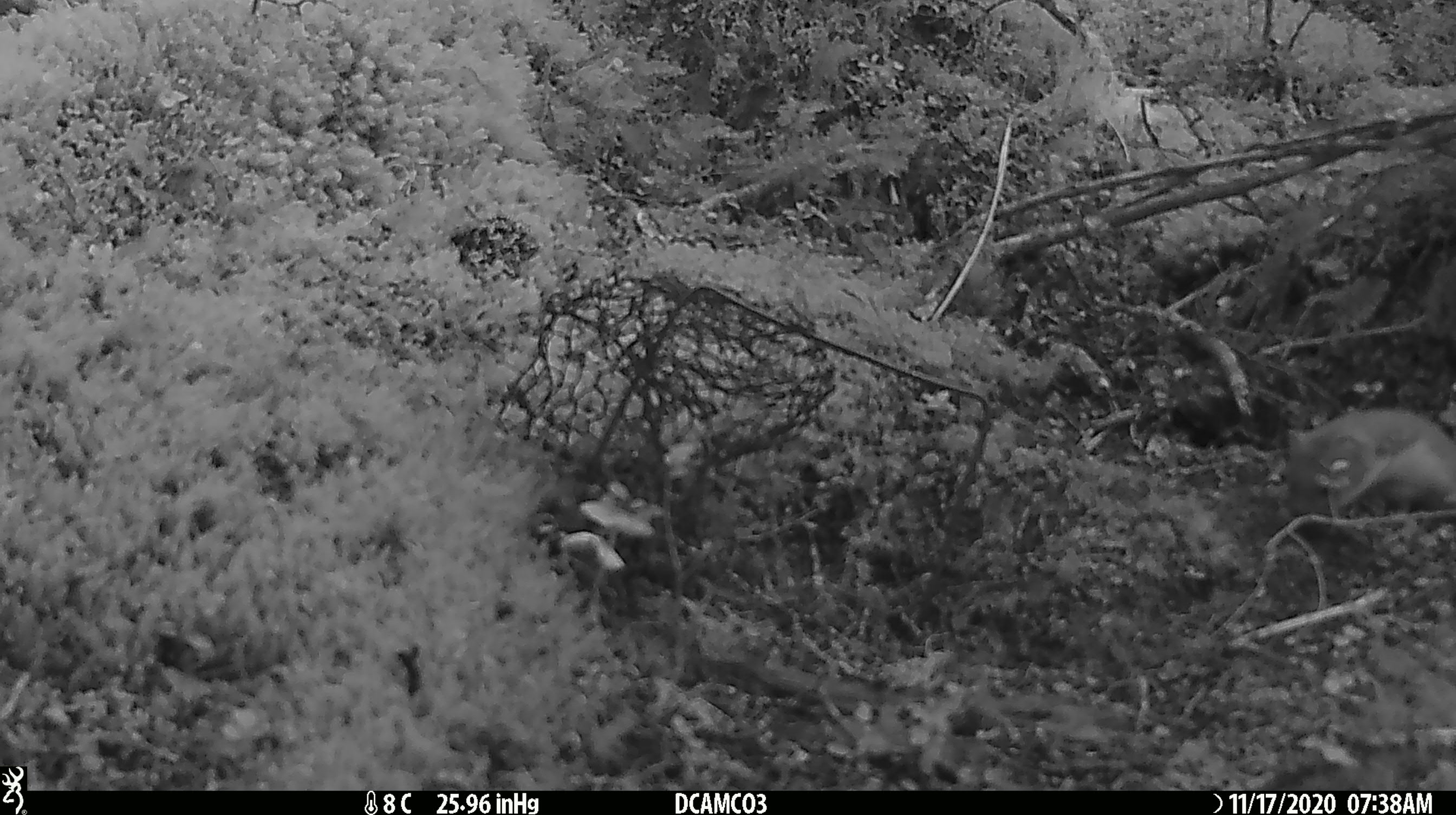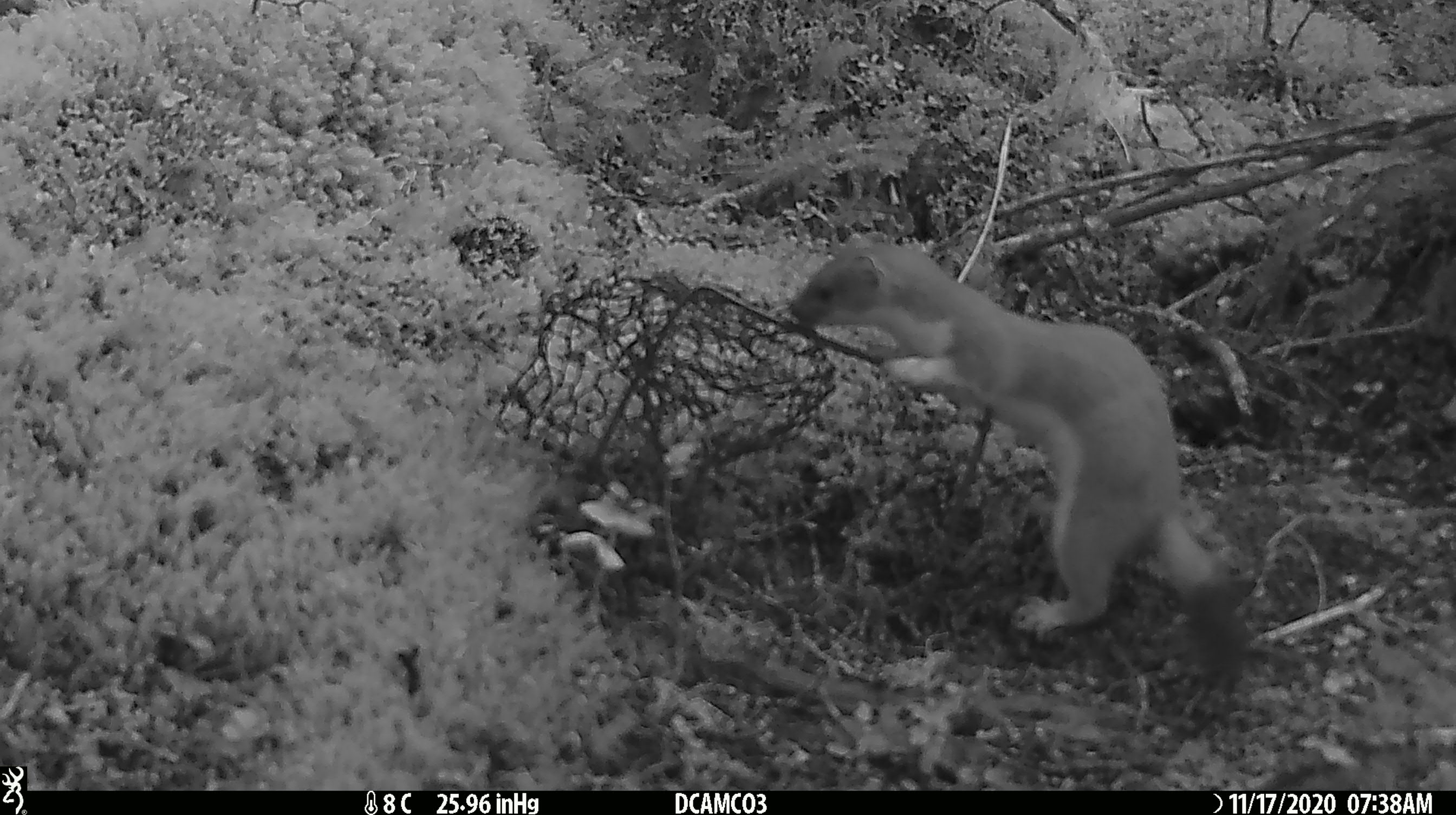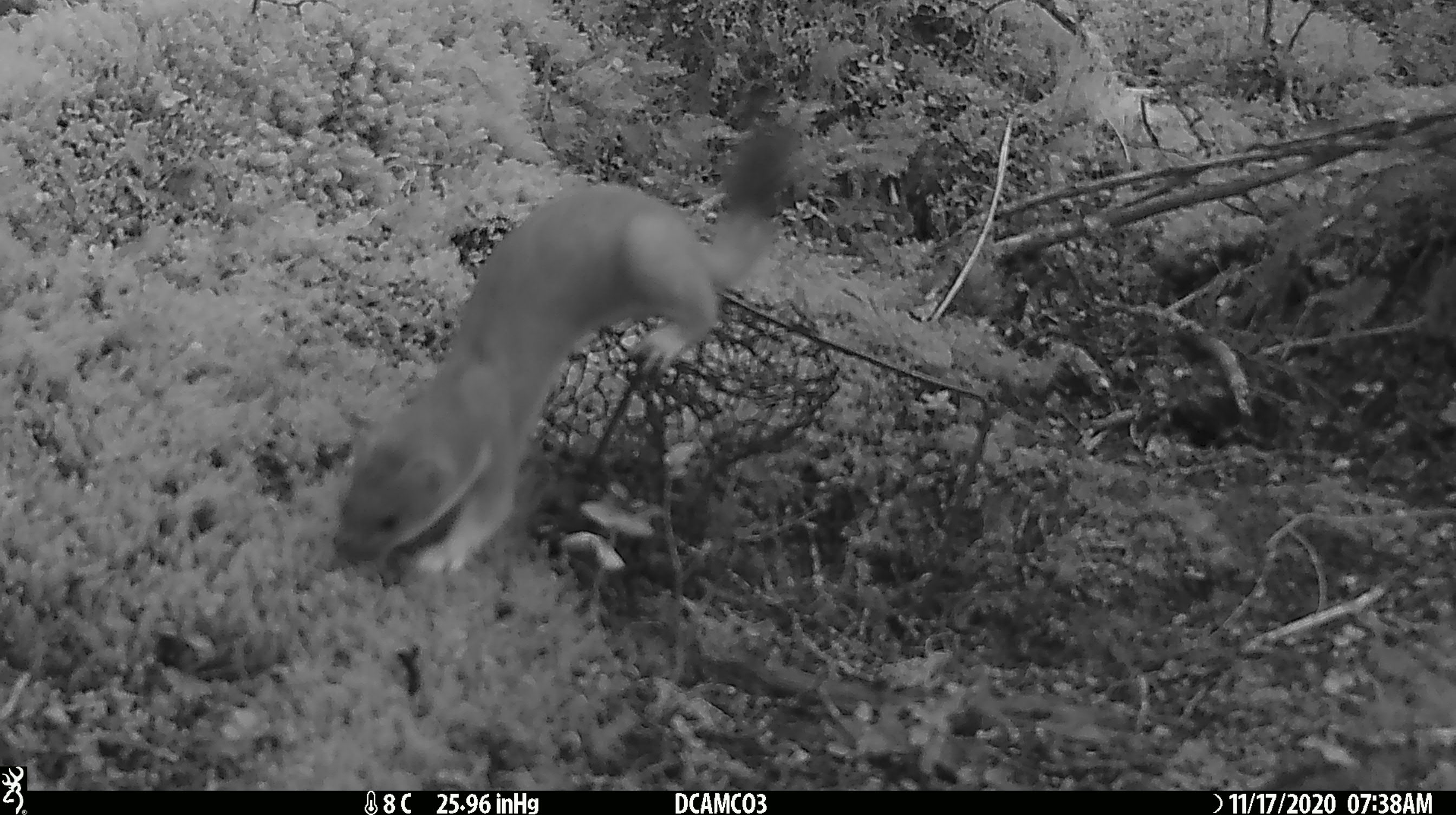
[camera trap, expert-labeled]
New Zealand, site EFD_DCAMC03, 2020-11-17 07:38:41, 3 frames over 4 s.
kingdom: Animalia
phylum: Chordata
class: Mammalia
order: Carnivora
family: Mustelidae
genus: Mustela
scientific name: Mustela erminea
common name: stoat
Stoat (Mustela erminea).